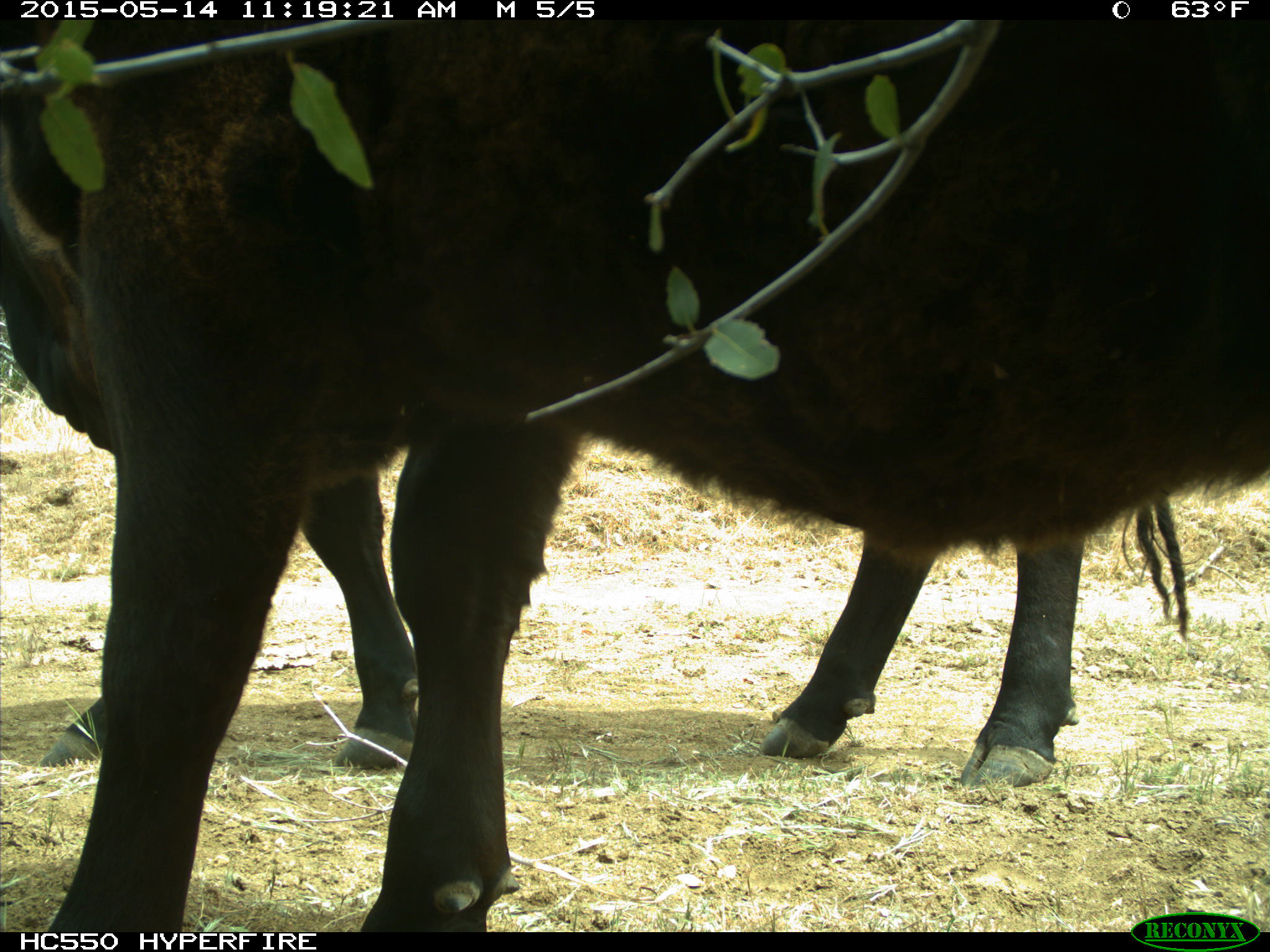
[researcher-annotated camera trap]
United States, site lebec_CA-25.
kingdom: Animalia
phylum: Chordata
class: Mammalia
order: Artiodactyla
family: Bovidae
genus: Bos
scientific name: Bos taurus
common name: domestic cow